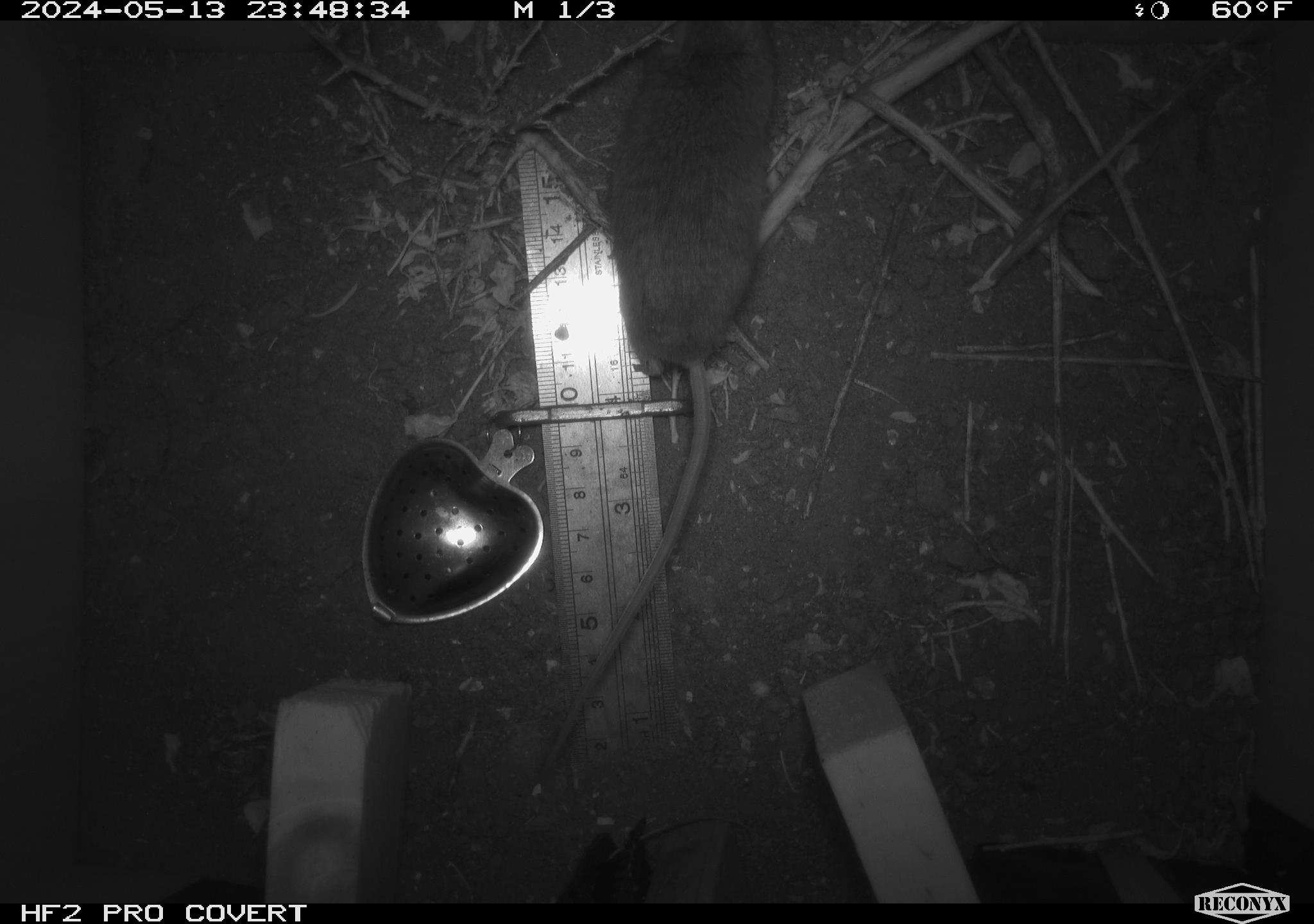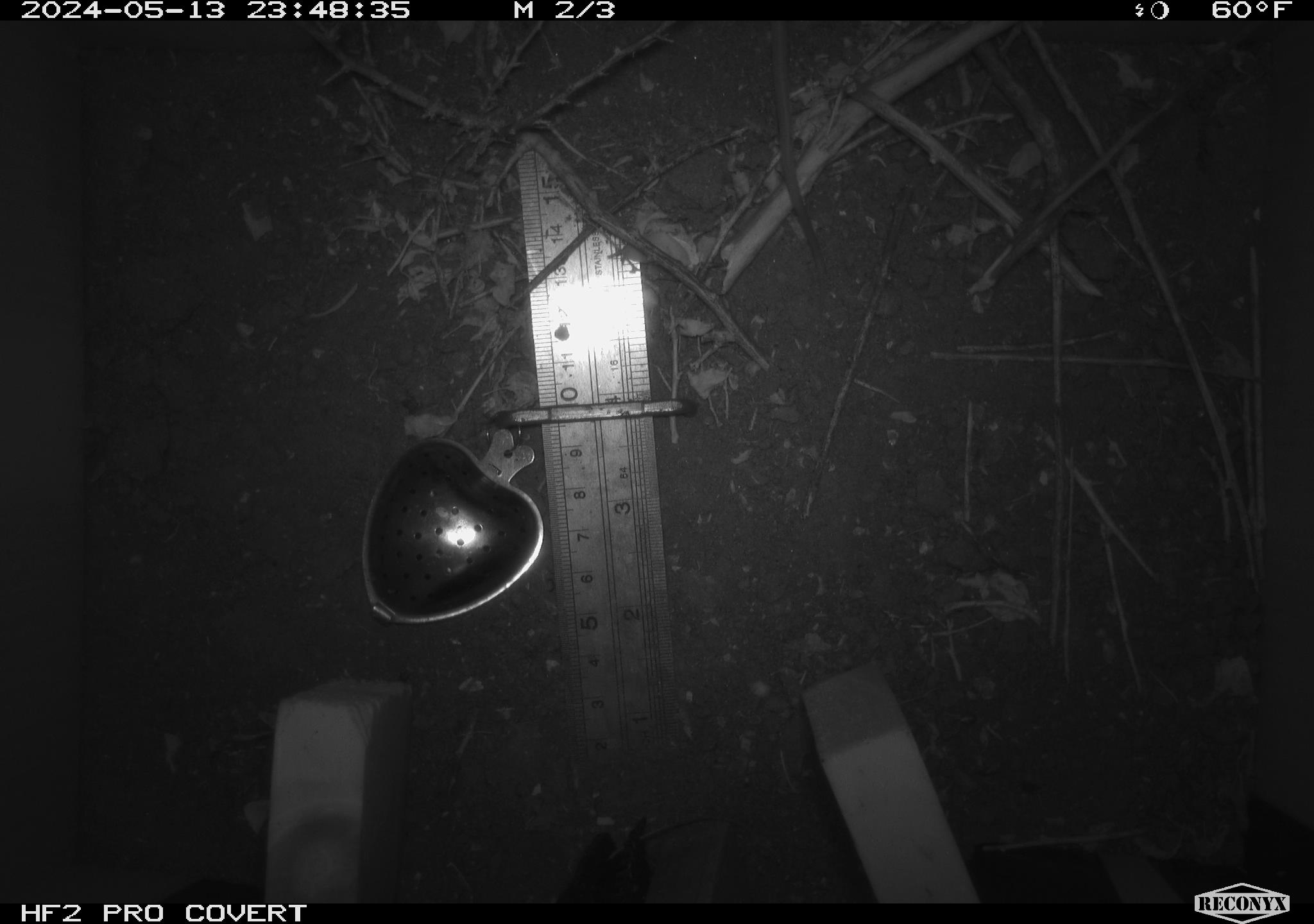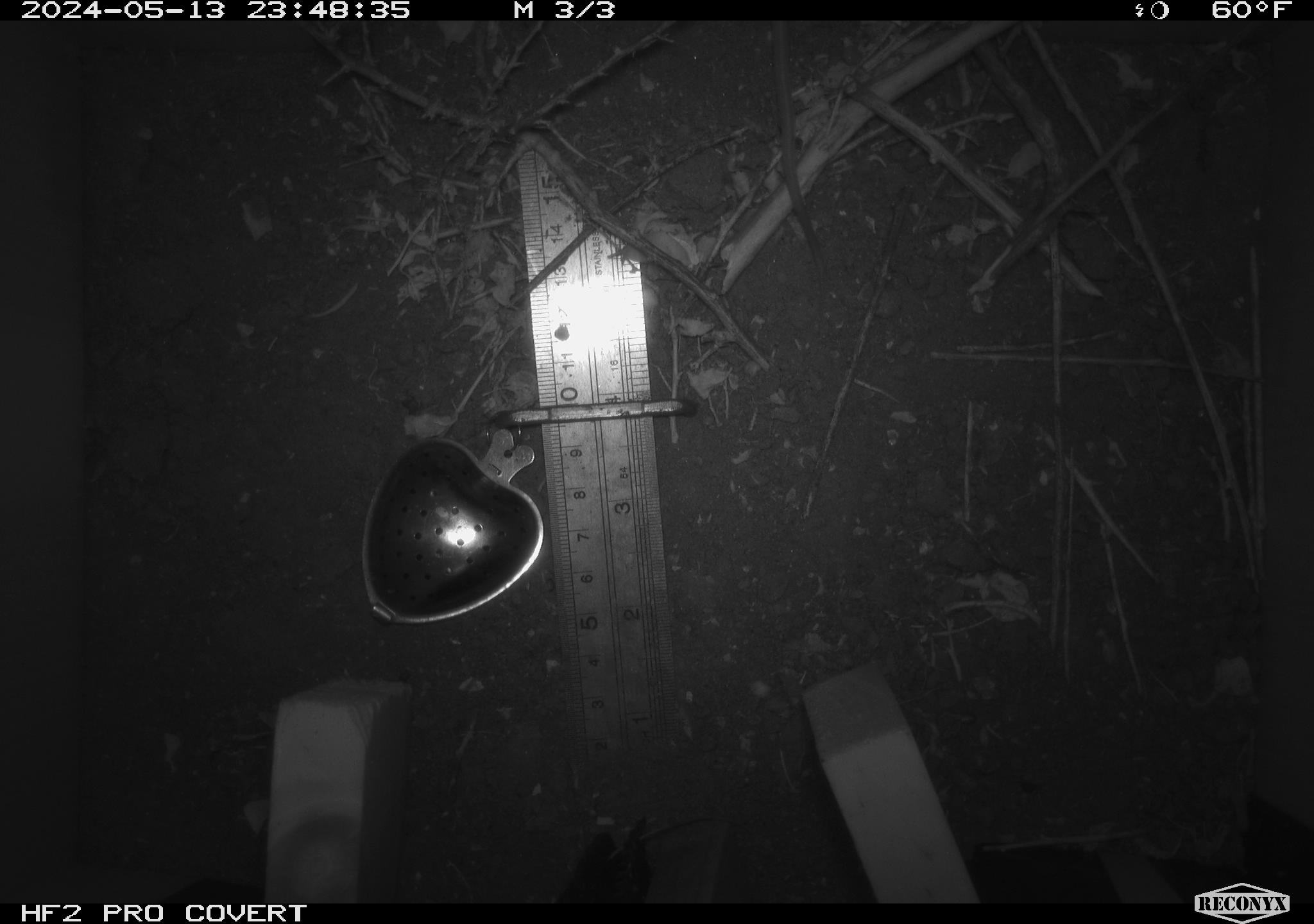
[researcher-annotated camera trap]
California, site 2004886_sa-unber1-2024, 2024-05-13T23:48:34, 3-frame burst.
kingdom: Animalia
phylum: Chordata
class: Mammalia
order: Rodentia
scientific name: Rodentia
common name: mouse species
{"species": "mouse species (Rodentia)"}